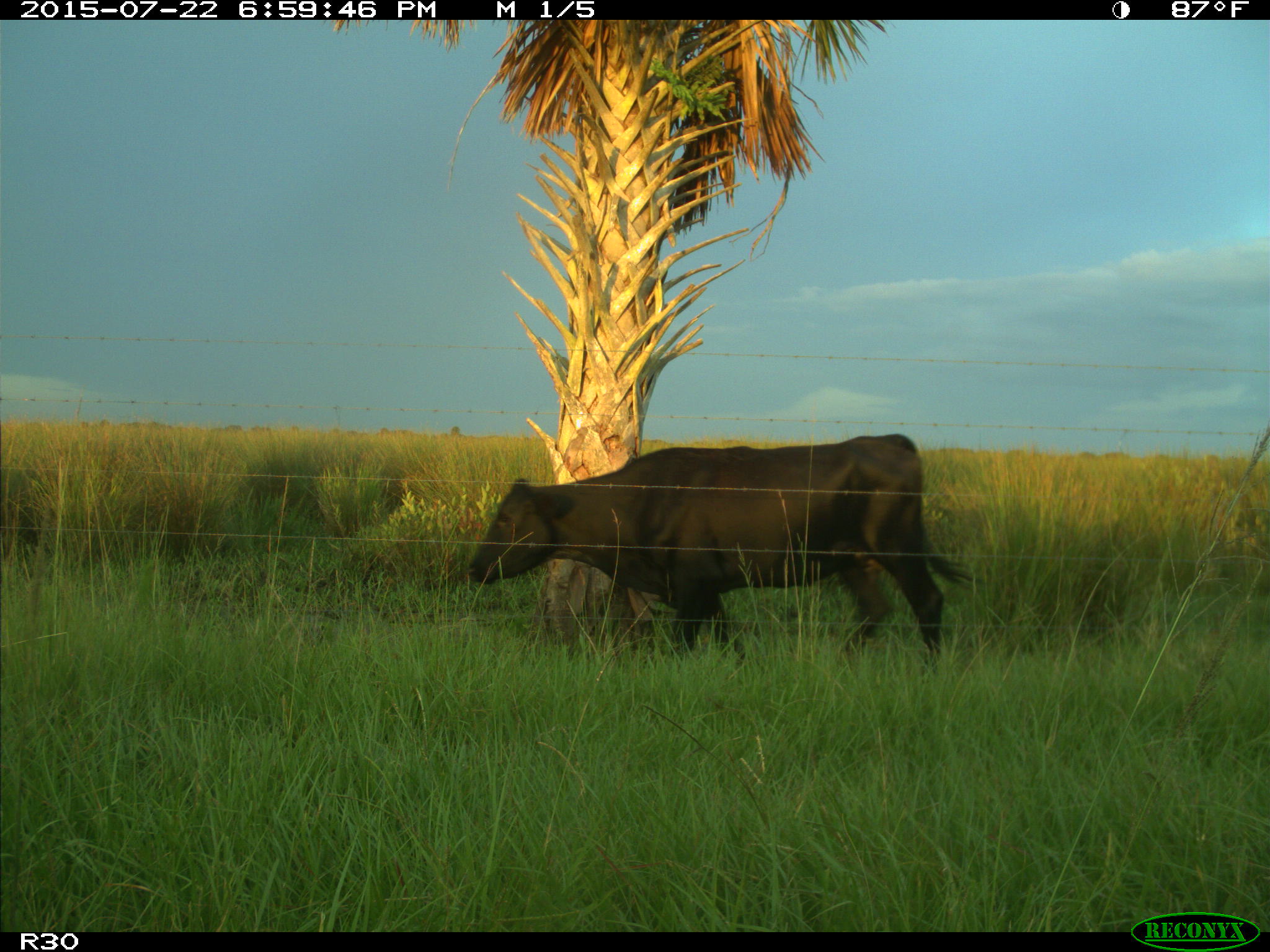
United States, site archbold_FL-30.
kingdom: Animalia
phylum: Chordata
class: Mammalia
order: Artiodactyla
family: Bovidae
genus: Bos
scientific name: Bos taurus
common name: domestic cow